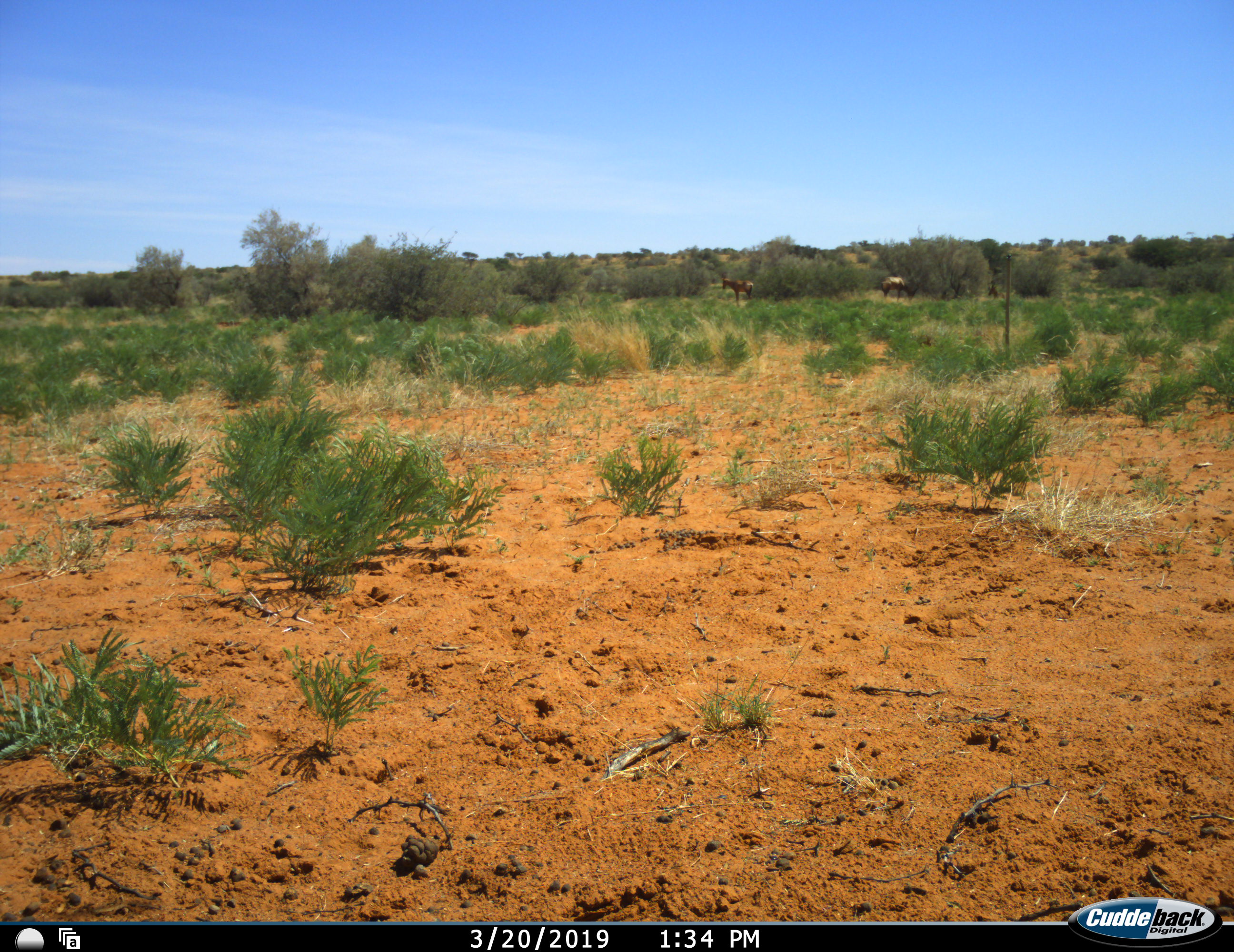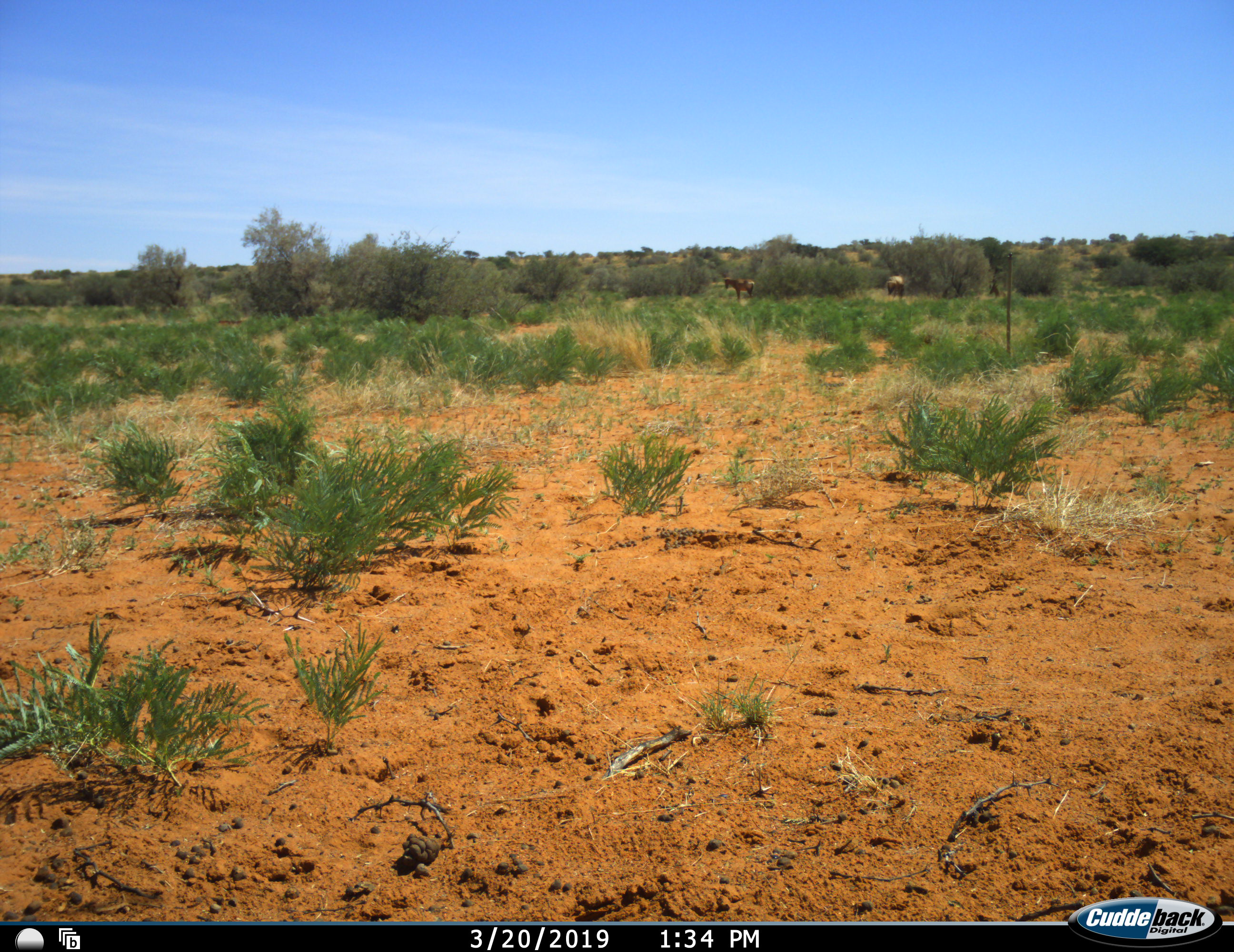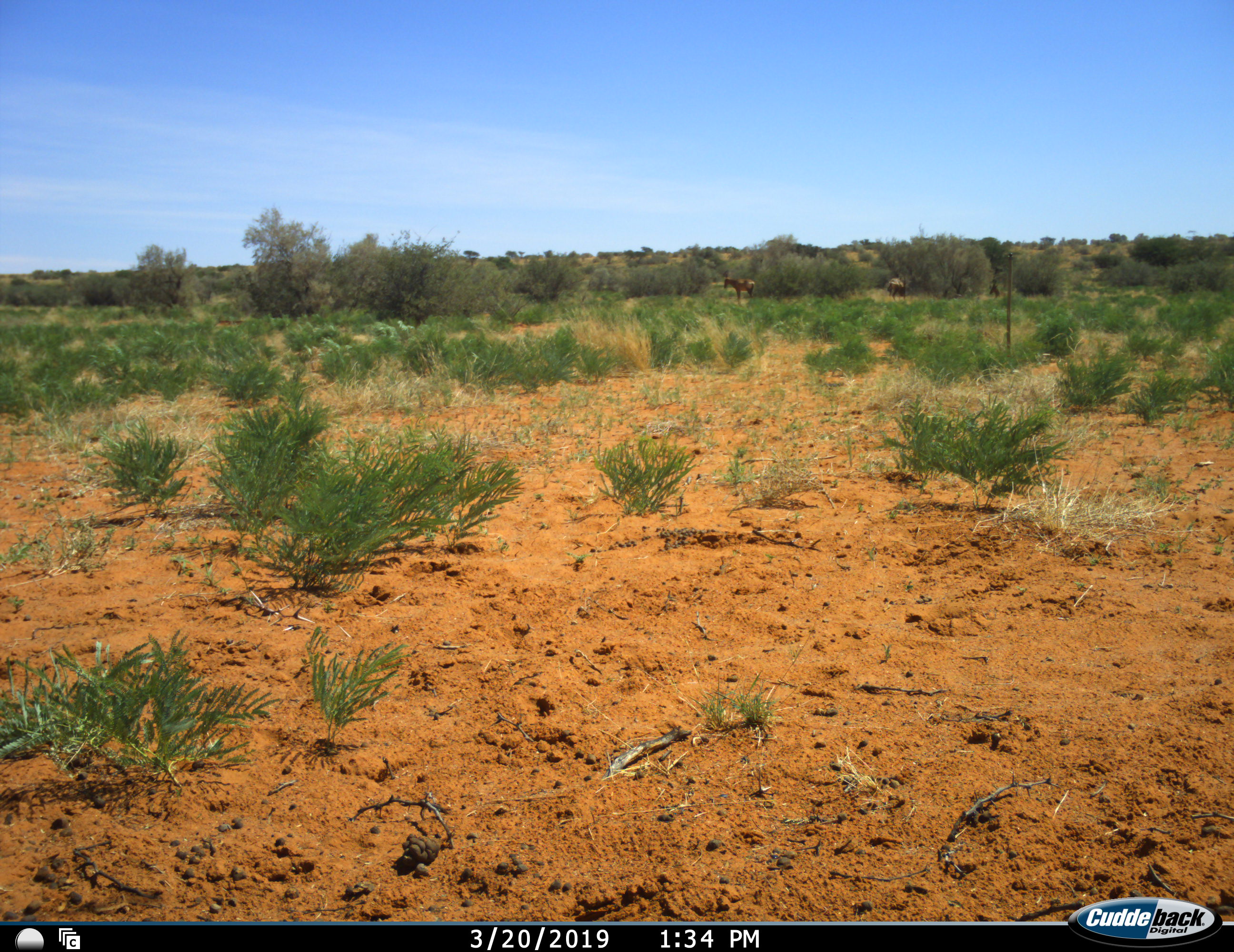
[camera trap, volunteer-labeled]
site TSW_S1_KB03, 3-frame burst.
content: unidentified animal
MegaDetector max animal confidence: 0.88